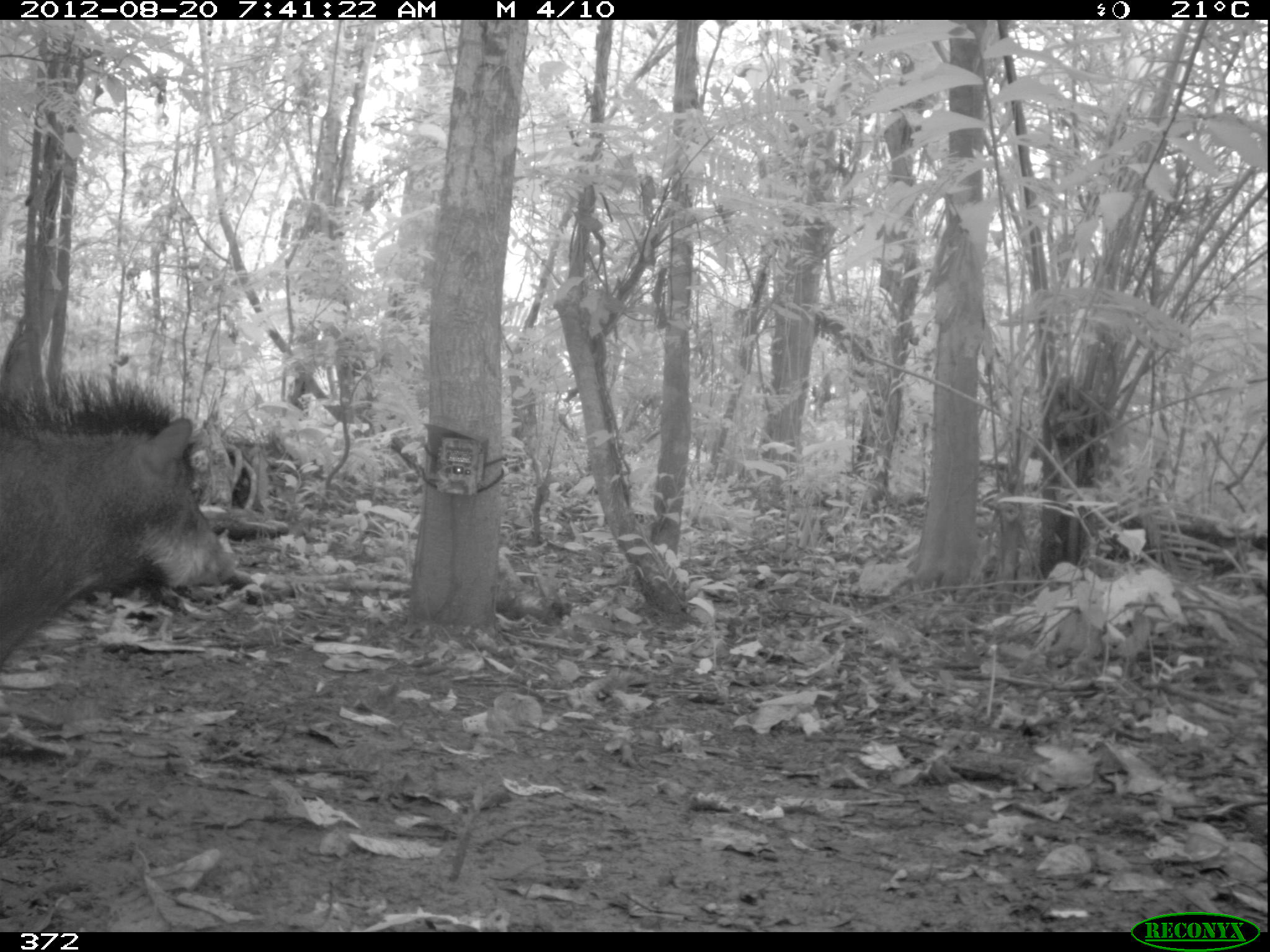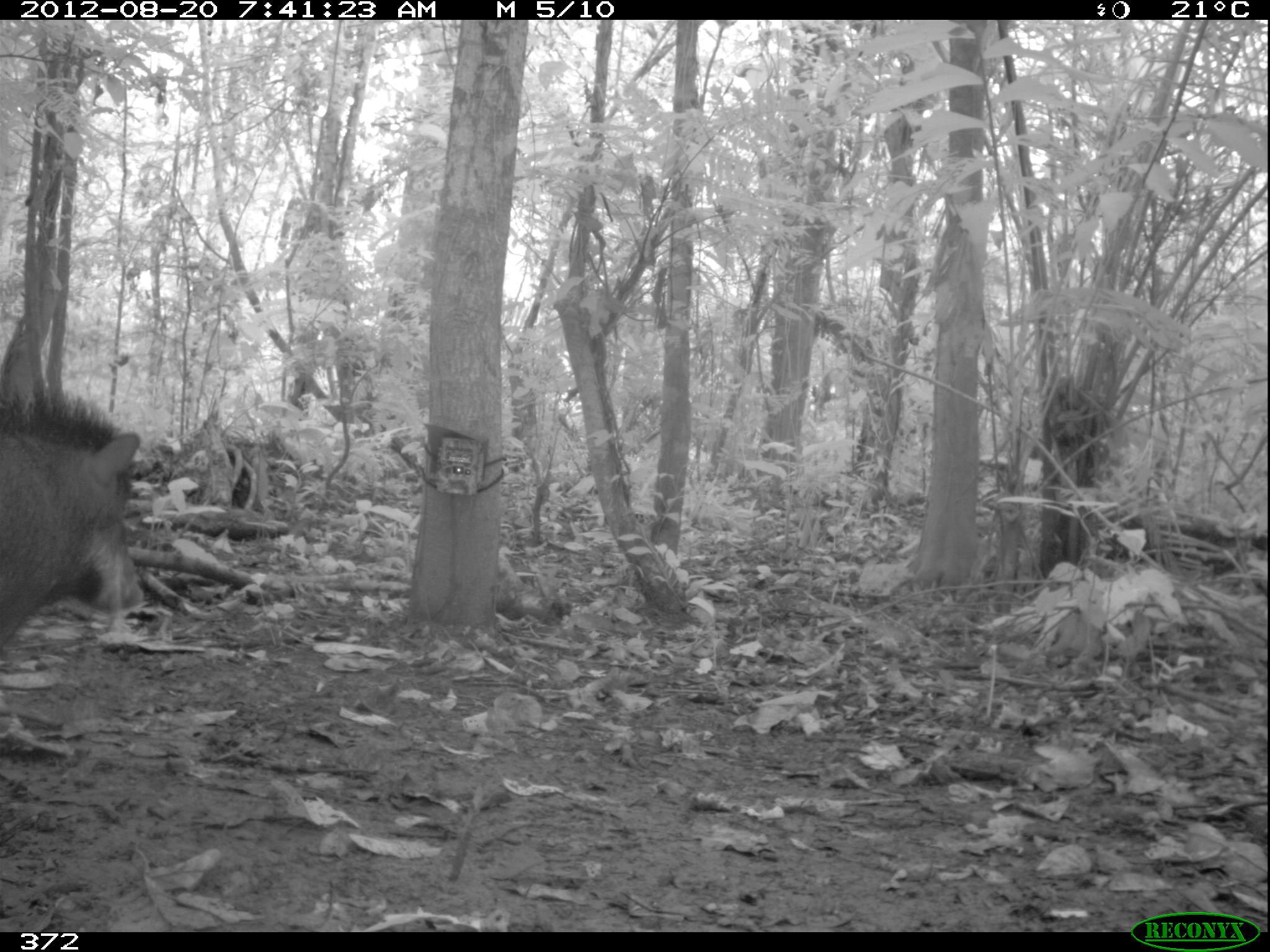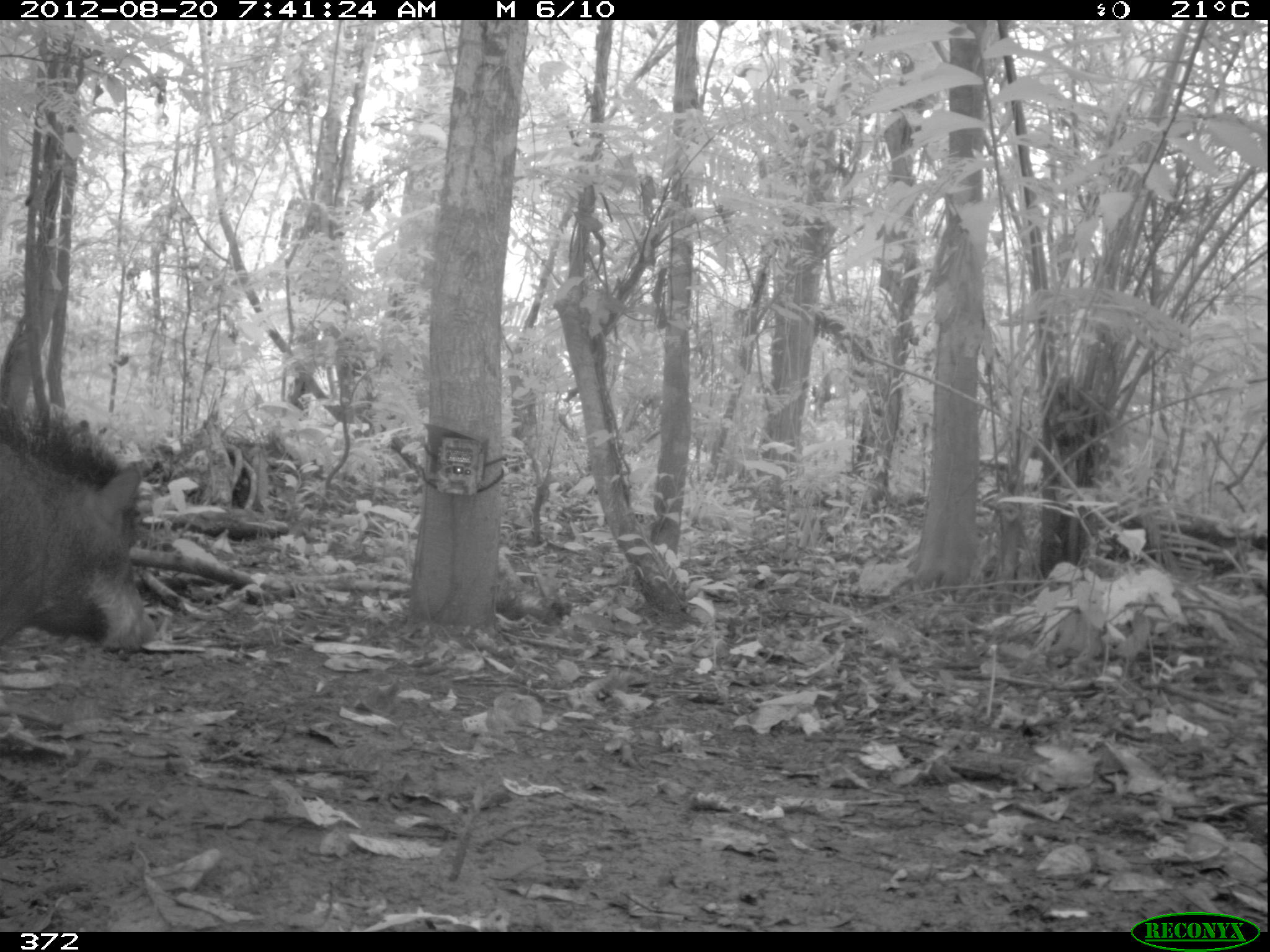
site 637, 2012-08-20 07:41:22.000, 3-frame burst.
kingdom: Animalia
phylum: Chordata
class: Mammalia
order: Artiodactyla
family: Tayassuidae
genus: Tayassu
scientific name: Tayassu pecari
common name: white-lipped peccary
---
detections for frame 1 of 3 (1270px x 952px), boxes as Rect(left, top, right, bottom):
tayassu pecari: Rect(0, 372, 239, 664)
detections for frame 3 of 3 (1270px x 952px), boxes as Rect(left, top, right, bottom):
tayassu pecari: Rect(0, 392, 154, 664)